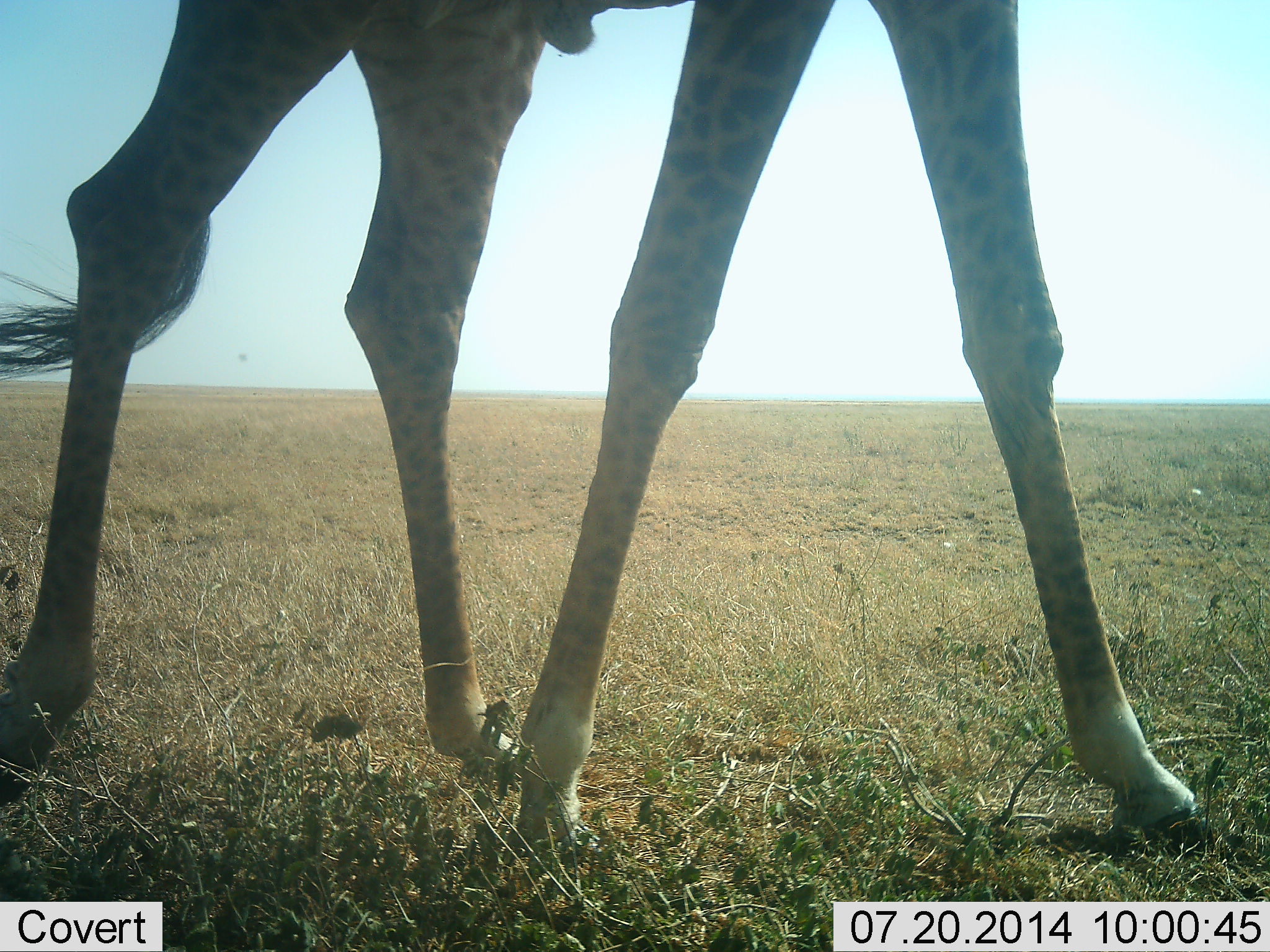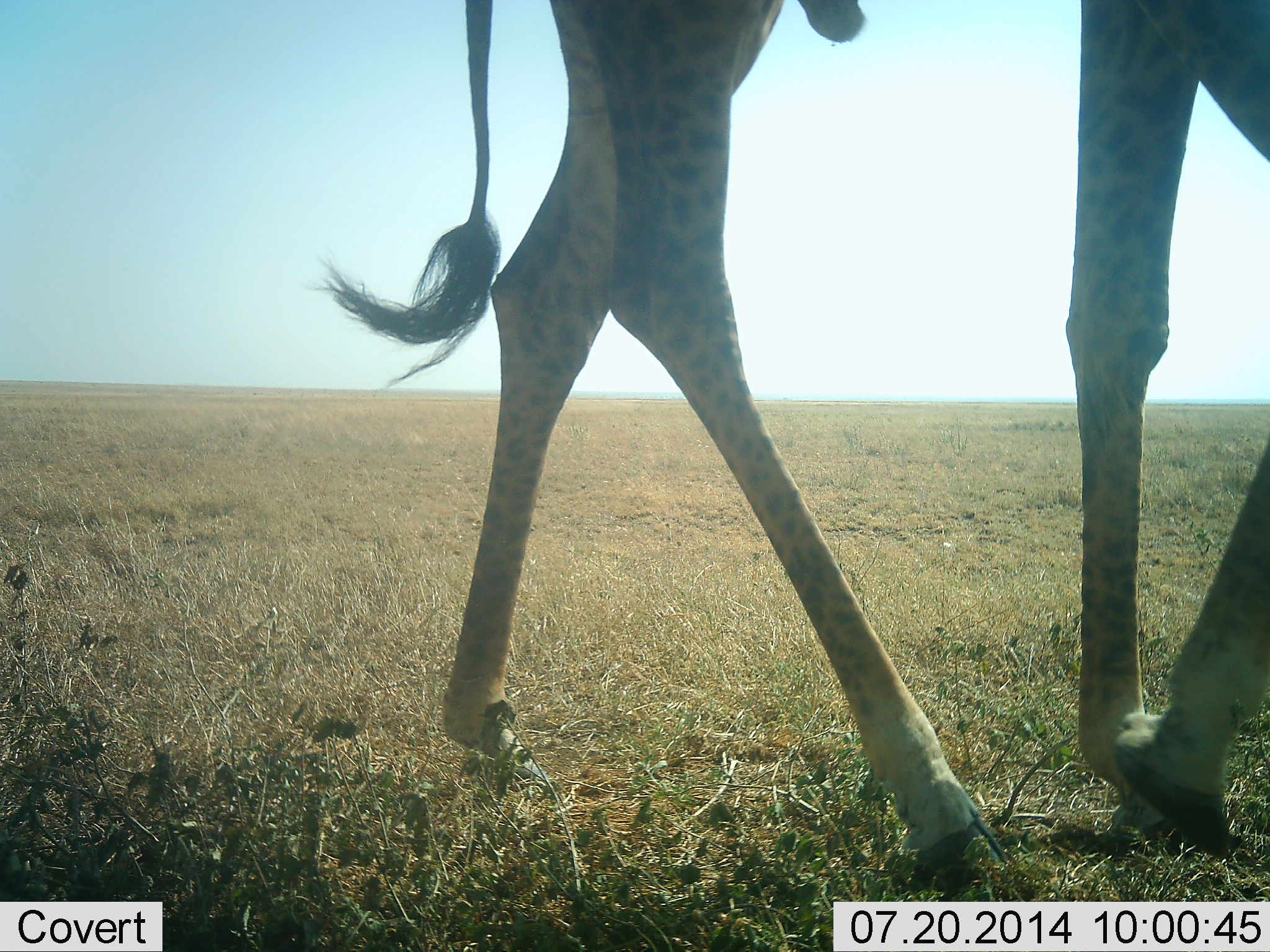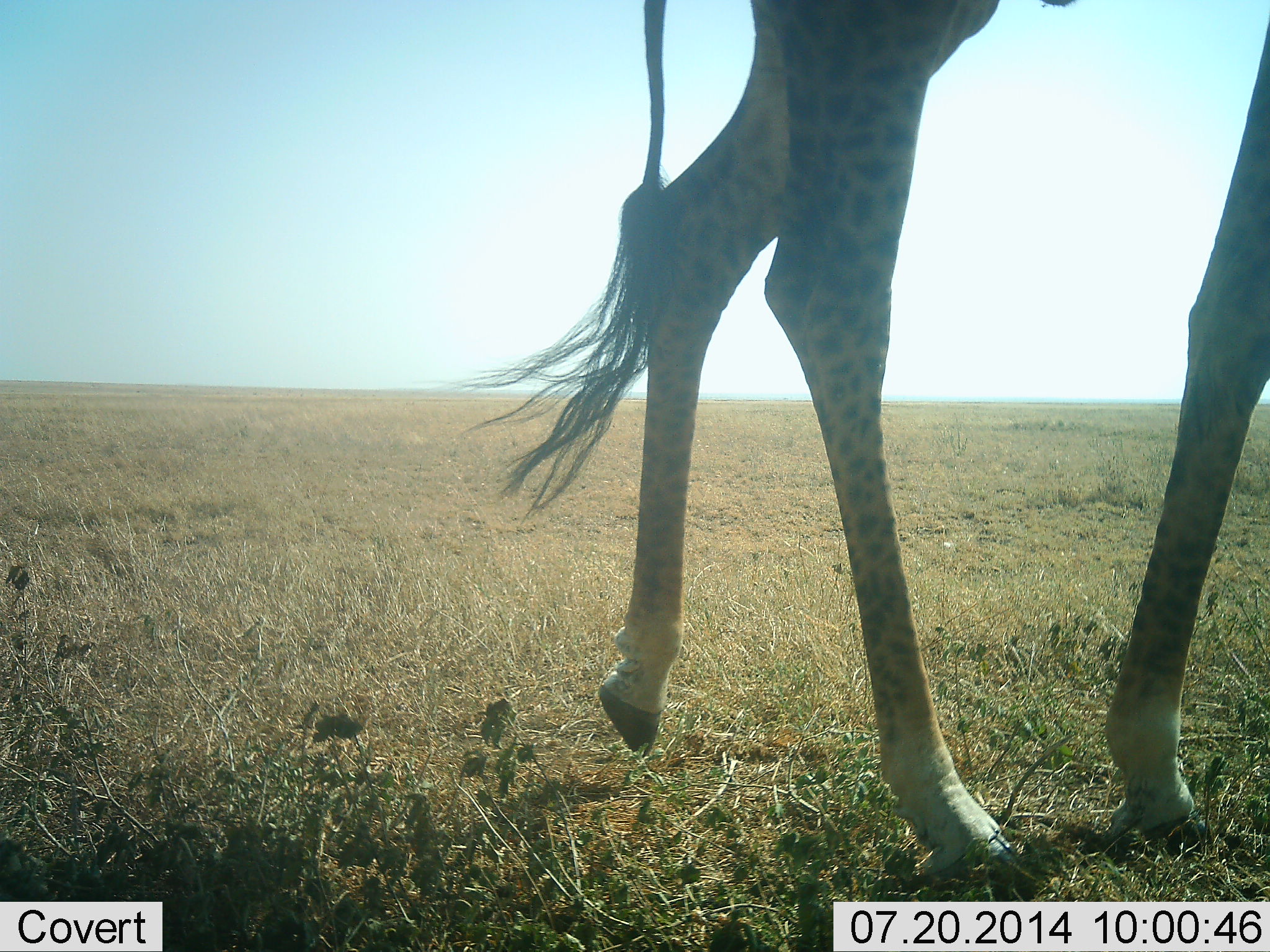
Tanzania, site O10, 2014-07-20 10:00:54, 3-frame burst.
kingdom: Animalia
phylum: Chordata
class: Mammalia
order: Artiodactyla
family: Giraffidae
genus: Giraffa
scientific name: Giraffa camelopardalis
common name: giraffe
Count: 1.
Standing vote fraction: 10%.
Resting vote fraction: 0%.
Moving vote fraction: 100%.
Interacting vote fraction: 0%.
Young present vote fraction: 0%.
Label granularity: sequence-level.